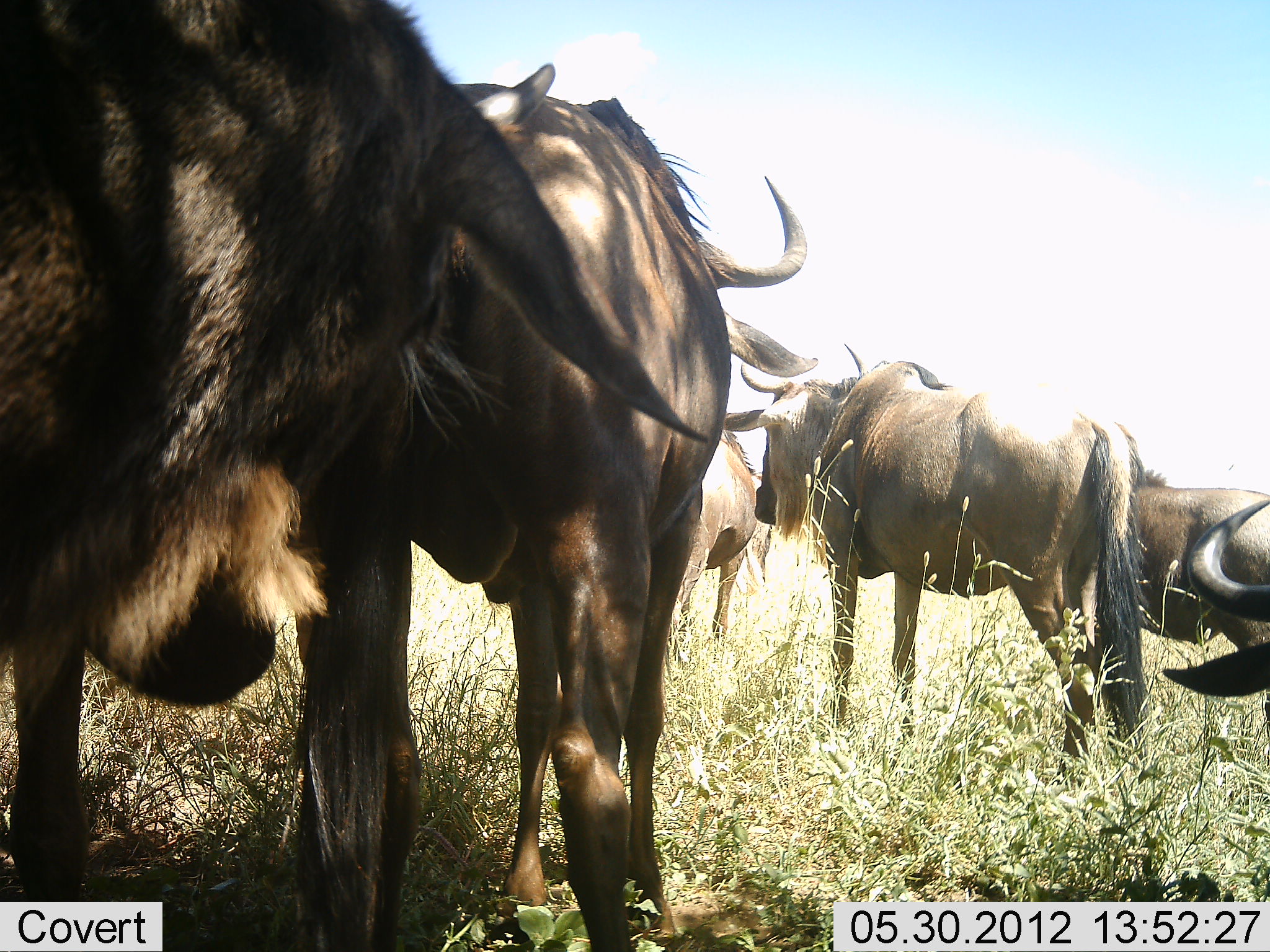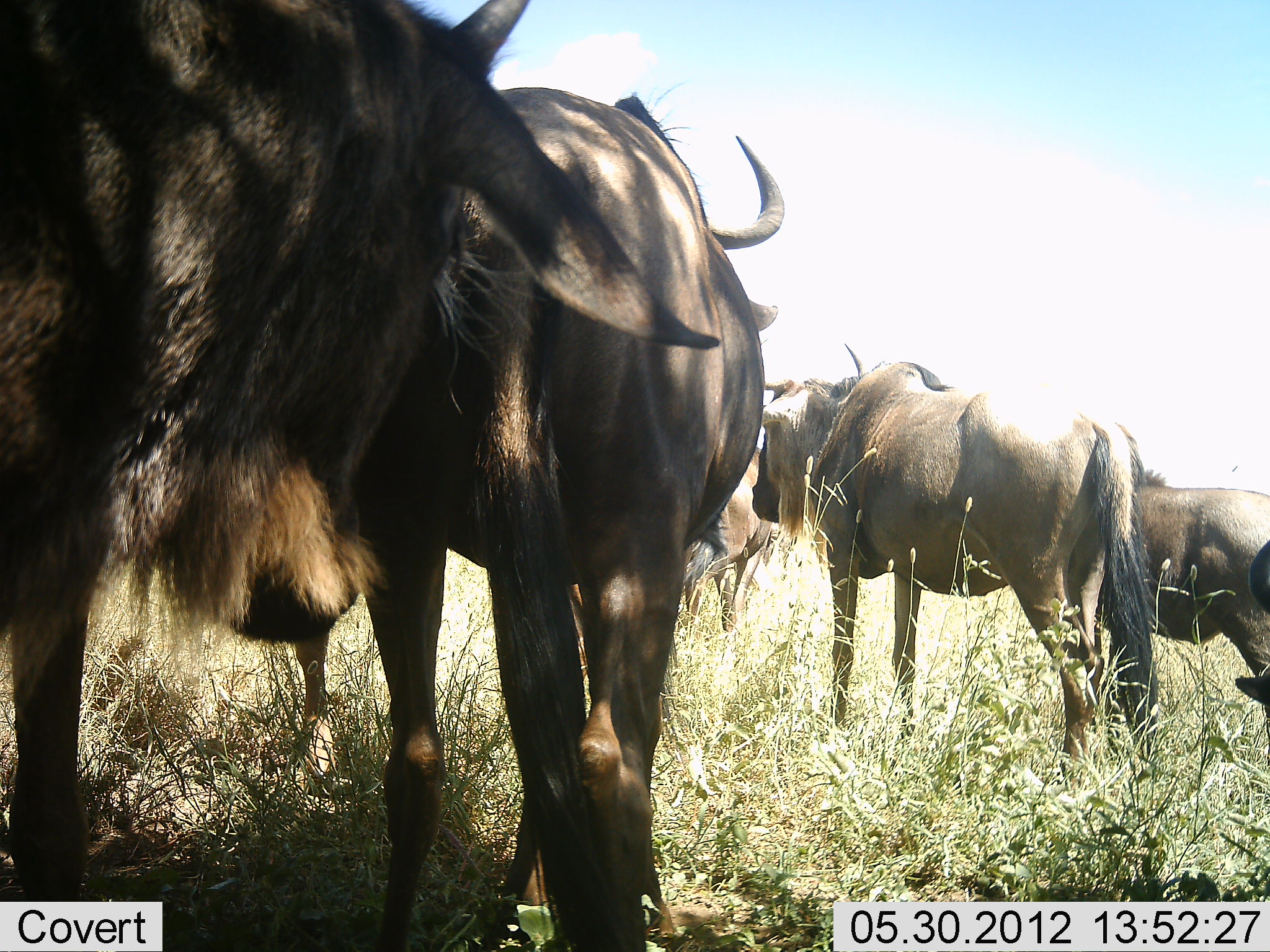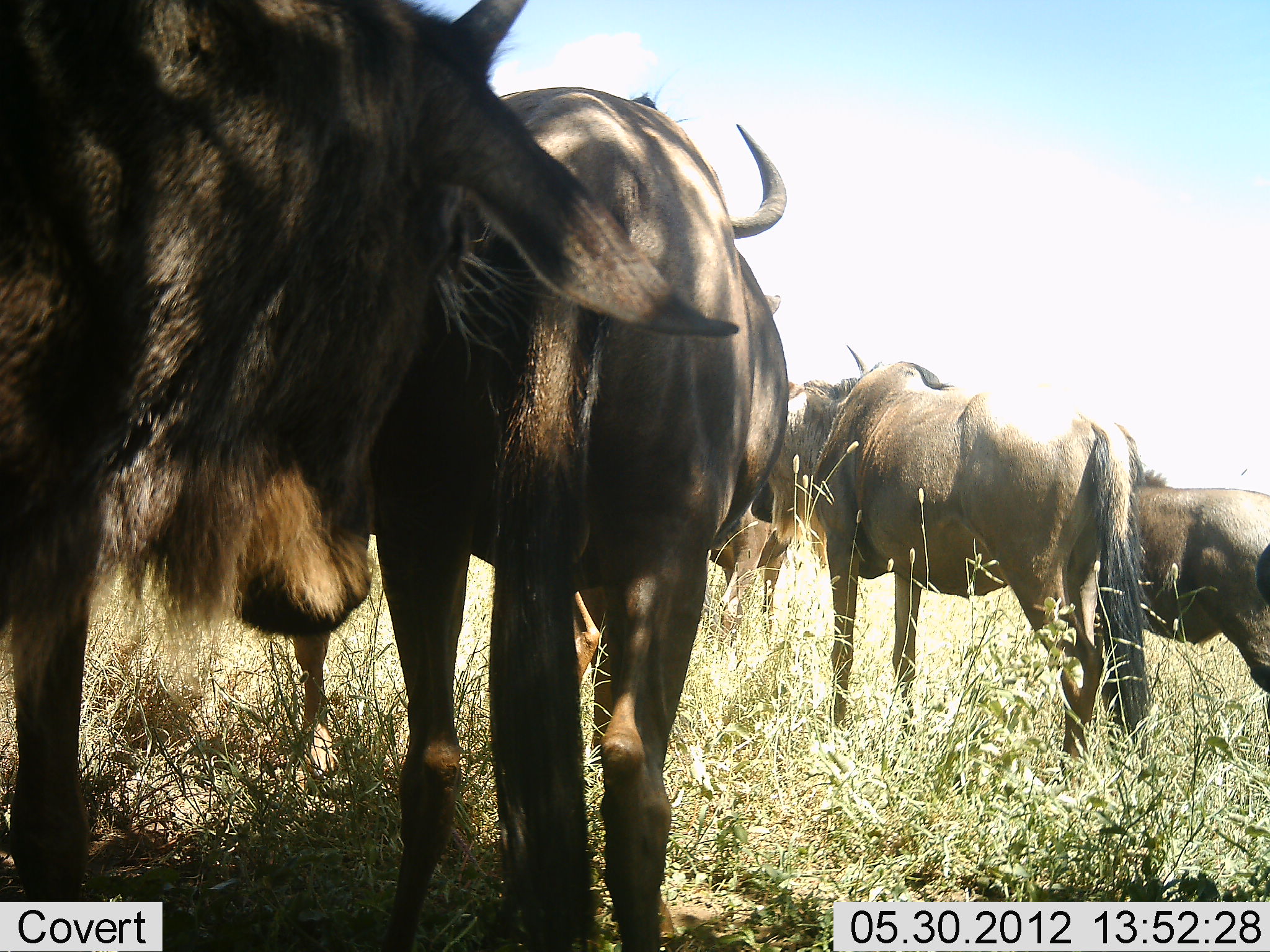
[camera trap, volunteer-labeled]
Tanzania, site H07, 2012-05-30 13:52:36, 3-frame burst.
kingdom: Animalia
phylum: Chordata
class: Mammalia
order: Artiodactyla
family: Bovidae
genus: Connochaetes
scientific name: Connochaetes taurinus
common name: blue wildebeest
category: wildebeest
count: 6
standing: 100%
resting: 10%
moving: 0%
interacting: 0%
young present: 0%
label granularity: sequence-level